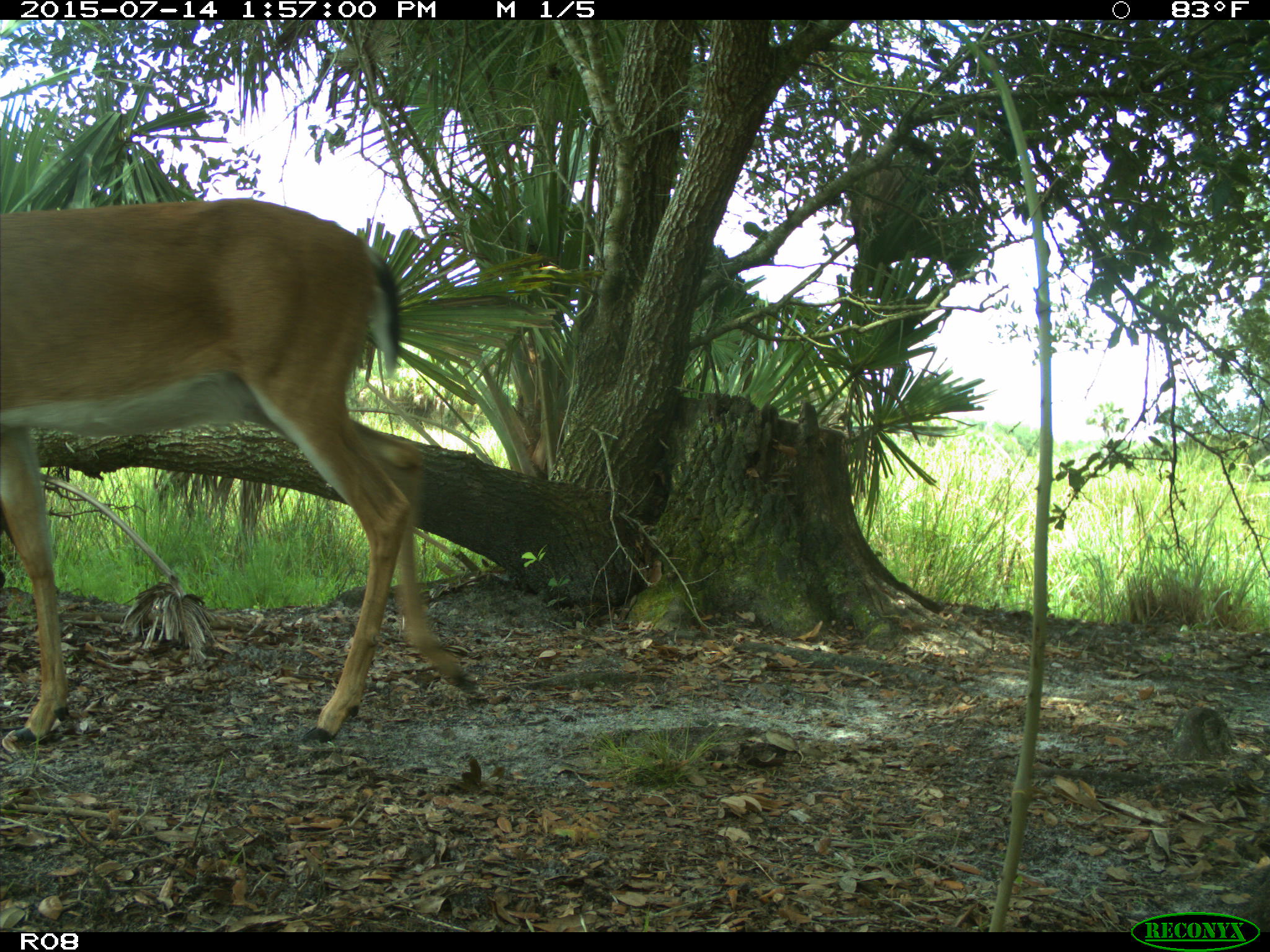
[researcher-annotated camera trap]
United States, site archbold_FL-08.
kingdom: Animalia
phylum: Chordata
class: Mammalia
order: Artiodactyla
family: Cervidae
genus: Odocoileus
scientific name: Odocoileus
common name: deer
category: unidentified deer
Unidentified deer (deer) (Odocoileus).